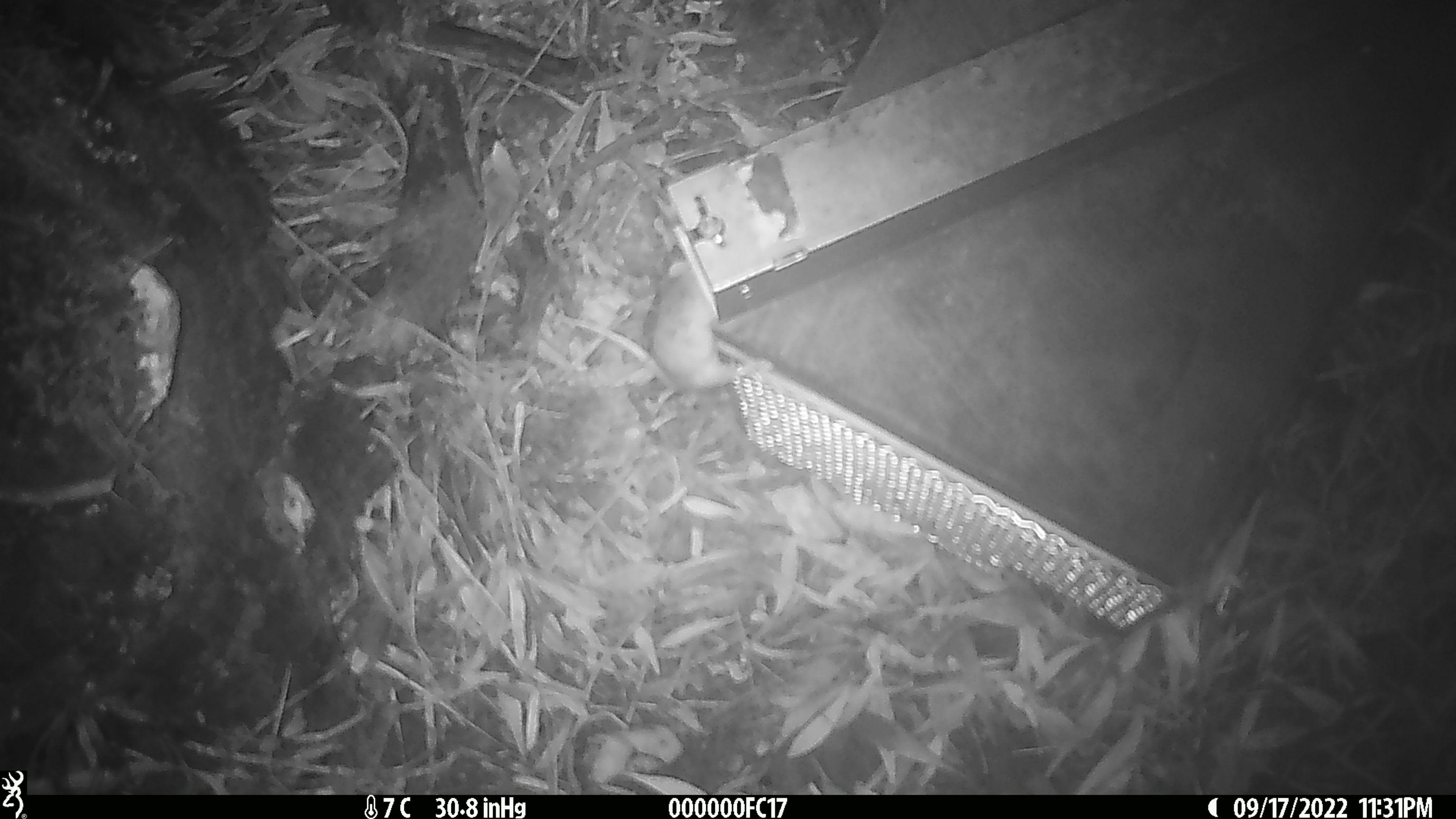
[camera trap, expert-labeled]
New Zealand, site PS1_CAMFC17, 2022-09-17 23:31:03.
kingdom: Animalia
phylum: Chordata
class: Mammalia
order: Rodentia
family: Muridae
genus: Mus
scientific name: Mus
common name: mouse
Mouse (Mus).